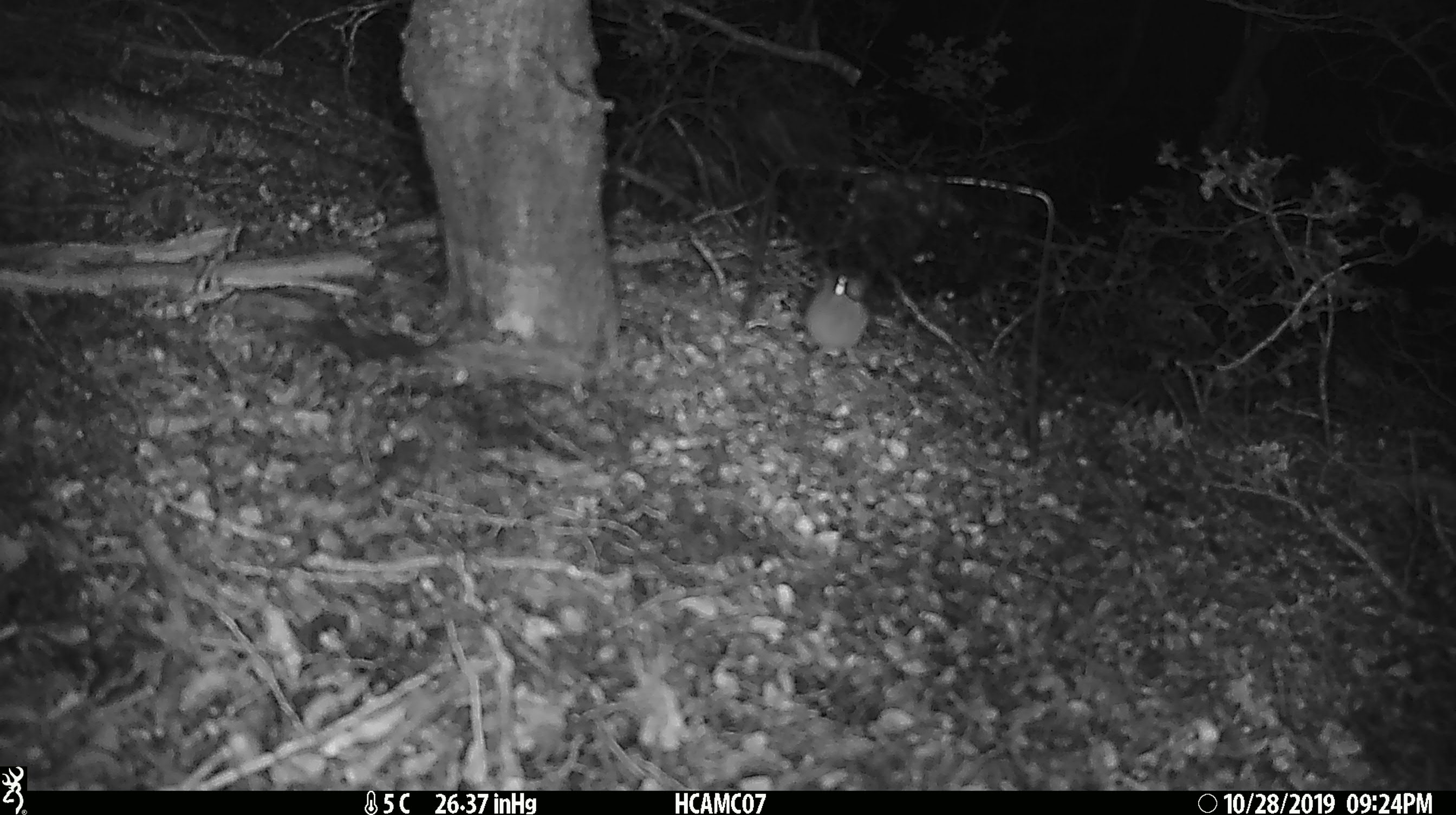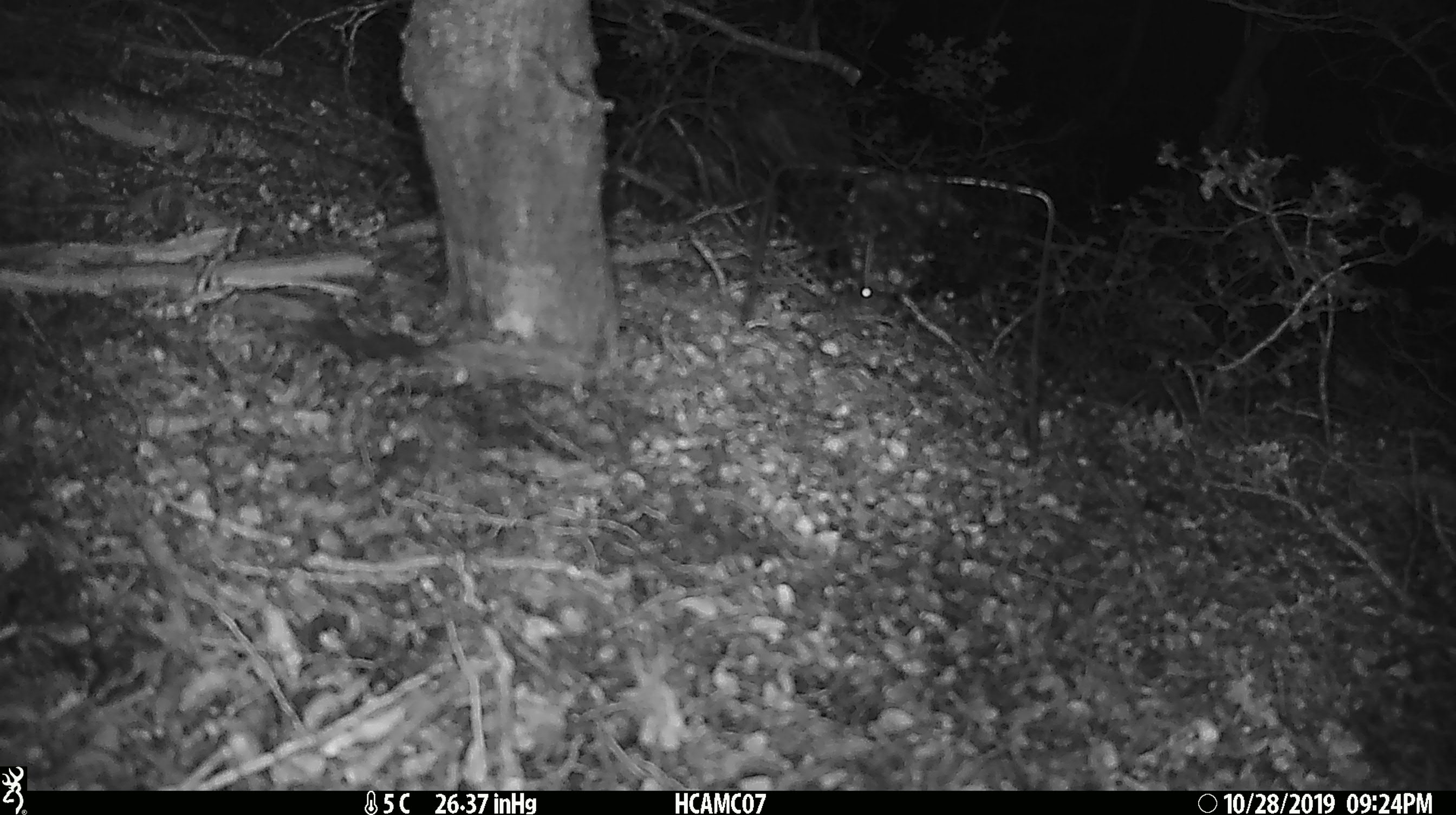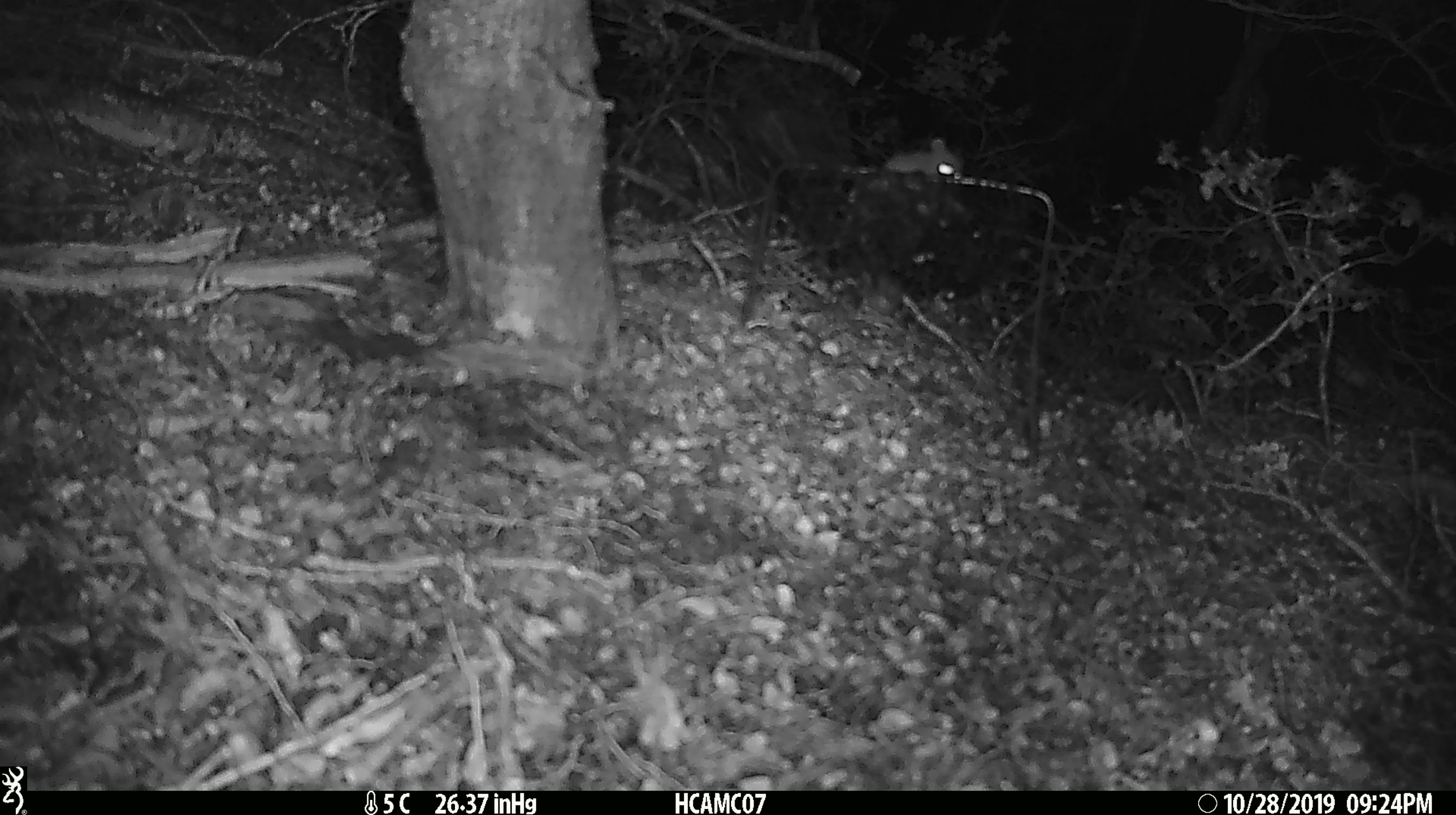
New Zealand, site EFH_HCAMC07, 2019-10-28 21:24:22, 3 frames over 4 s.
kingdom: Animalia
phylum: Chordata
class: Mammalia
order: Rodentia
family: Muridae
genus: Mus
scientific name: Mus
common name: mouse